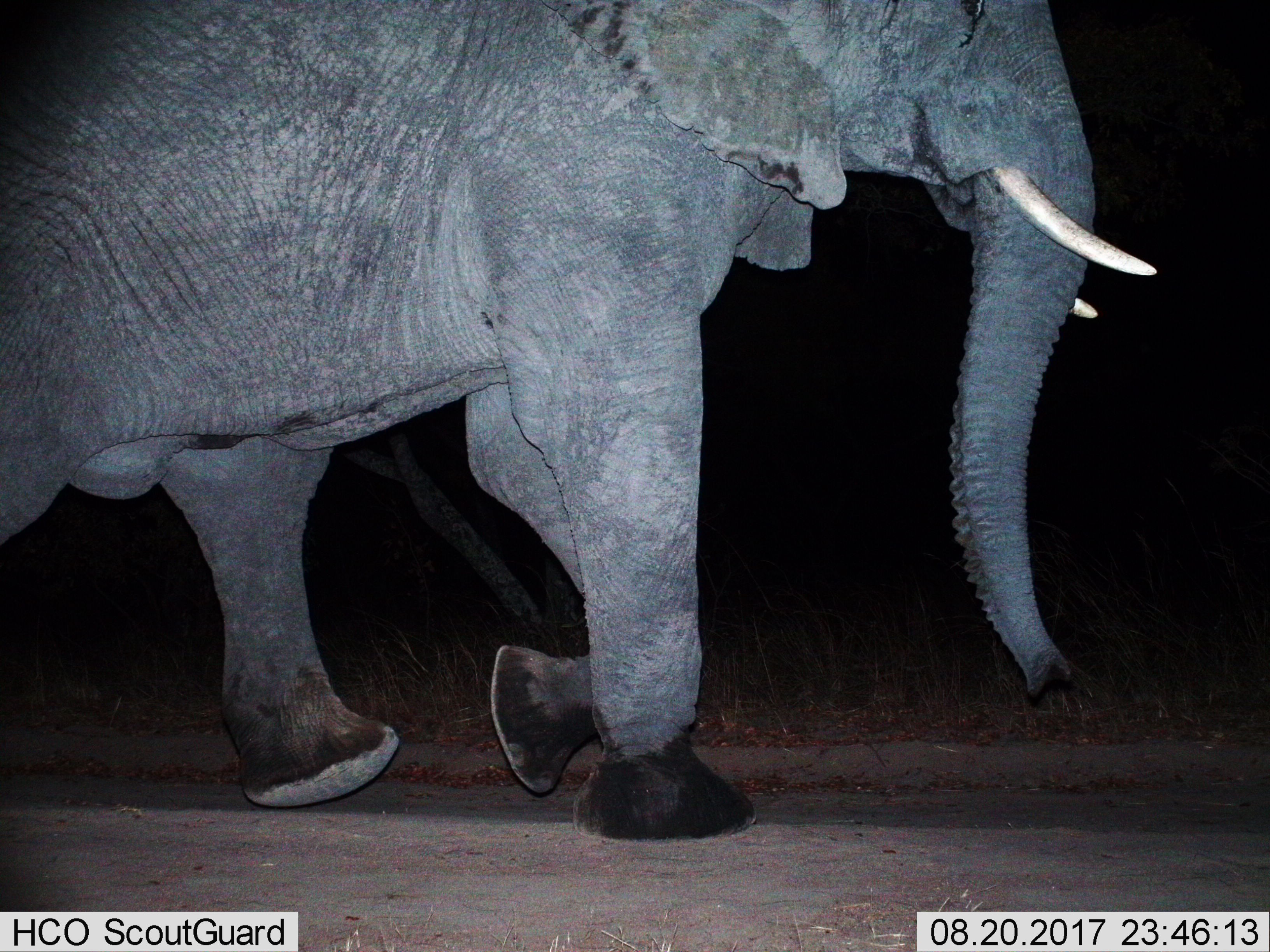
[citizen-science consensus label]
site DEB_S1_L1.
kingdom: Animalia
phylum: Chordata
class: Mammalia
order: Proboscidea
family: Elephantidae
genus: Loxodonta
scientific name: Loxodonta africana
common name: african bush elephant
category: elephant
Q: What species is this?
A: Elephant (african bush elephant) (Loxodonta africana).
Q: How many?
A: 1.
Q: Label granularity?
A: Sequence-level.